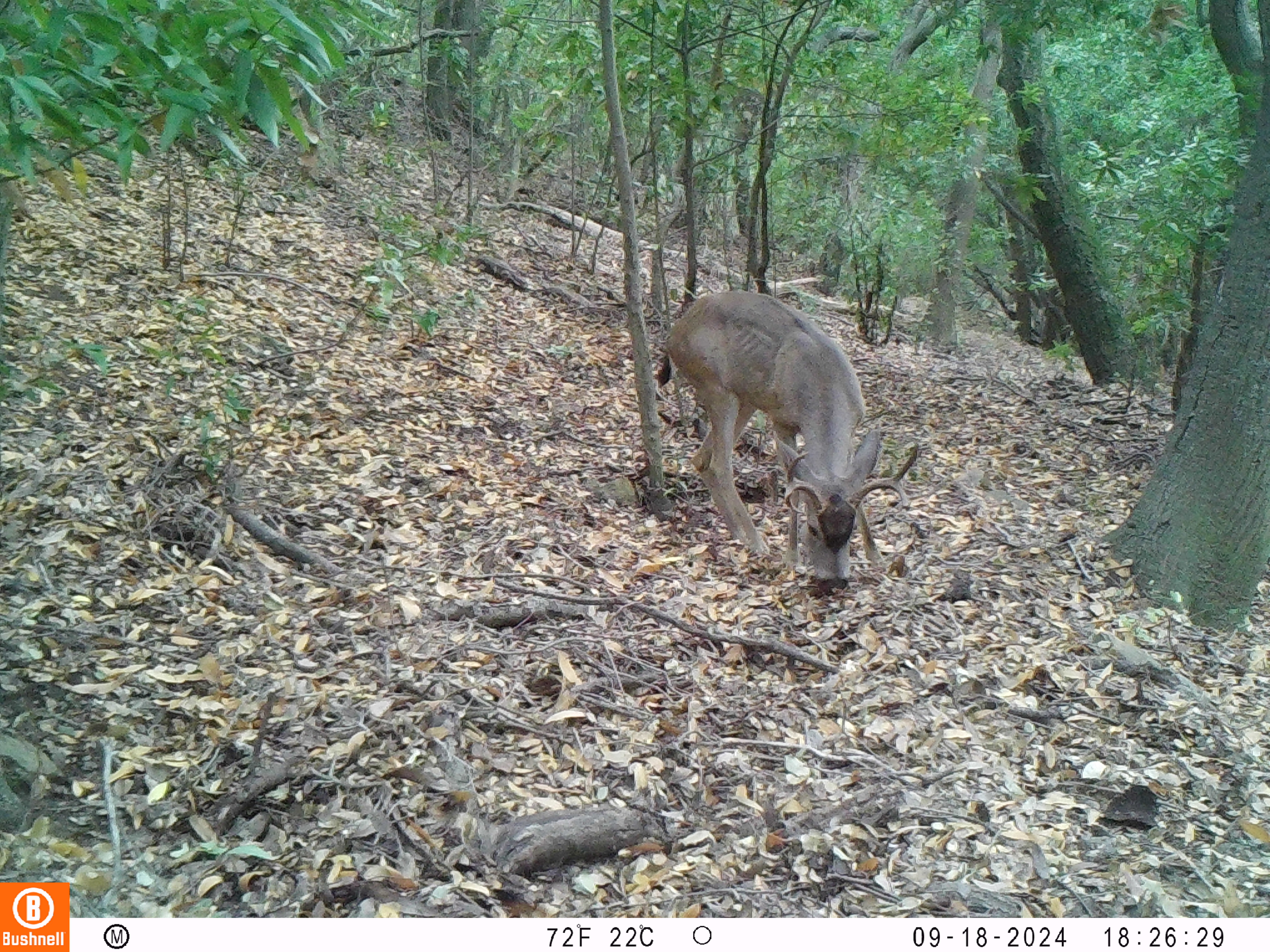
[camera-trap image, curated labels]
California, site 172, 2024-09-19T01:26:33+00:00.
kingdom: Animalia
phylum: Chordata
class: Mammalia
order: Artiodactyla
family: Cervidae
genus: Odocoileus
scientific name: Odocoileus hemionus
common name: mule deer